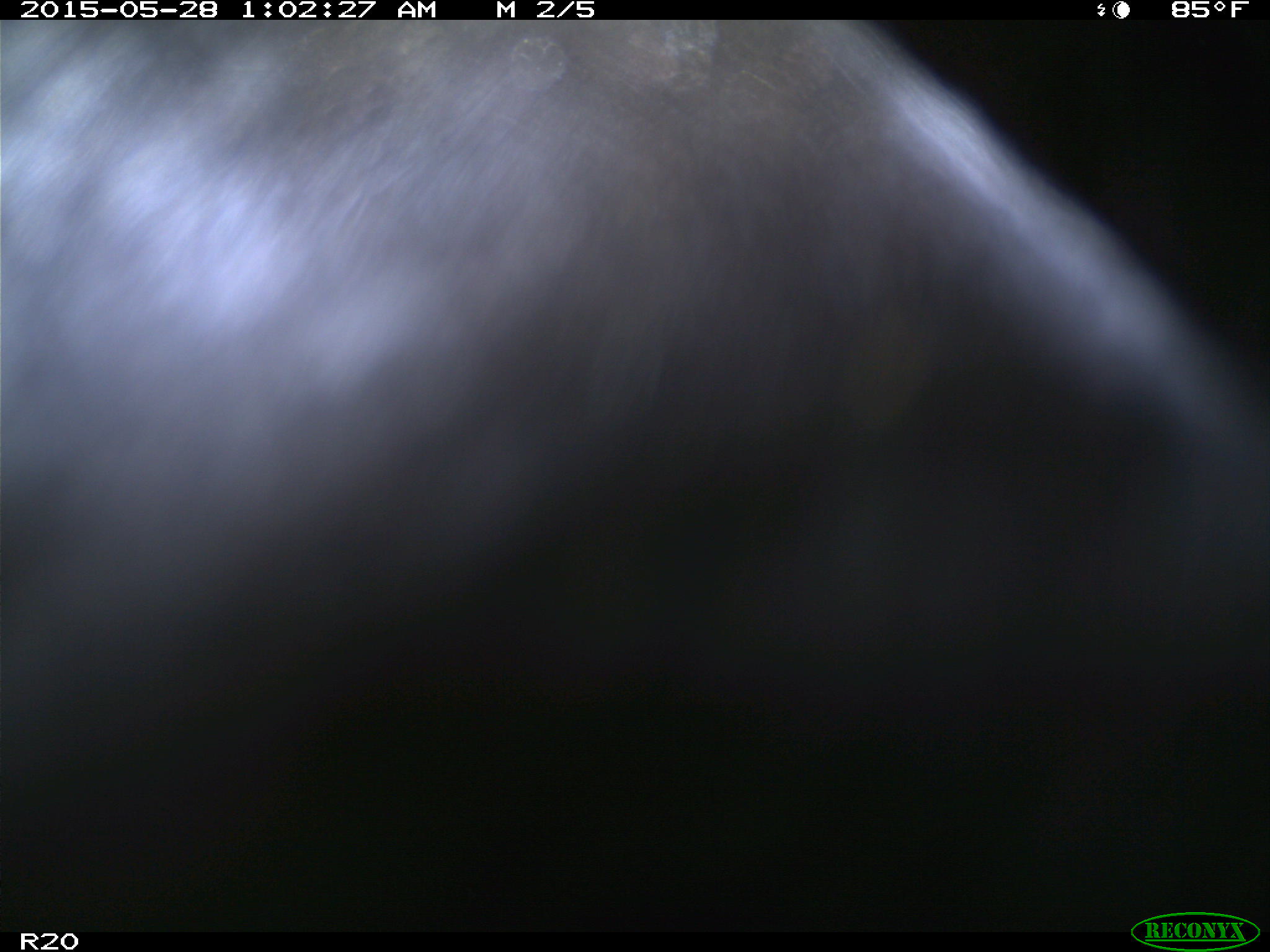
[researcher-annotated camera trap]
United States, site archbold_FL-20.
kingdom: Animalia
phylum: Chordata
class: Mammalia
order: Artiodactyla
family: Bovidae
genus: Bos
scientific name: Bos taurus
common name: domestic cow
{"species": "Bos taurus (domestic cow)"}